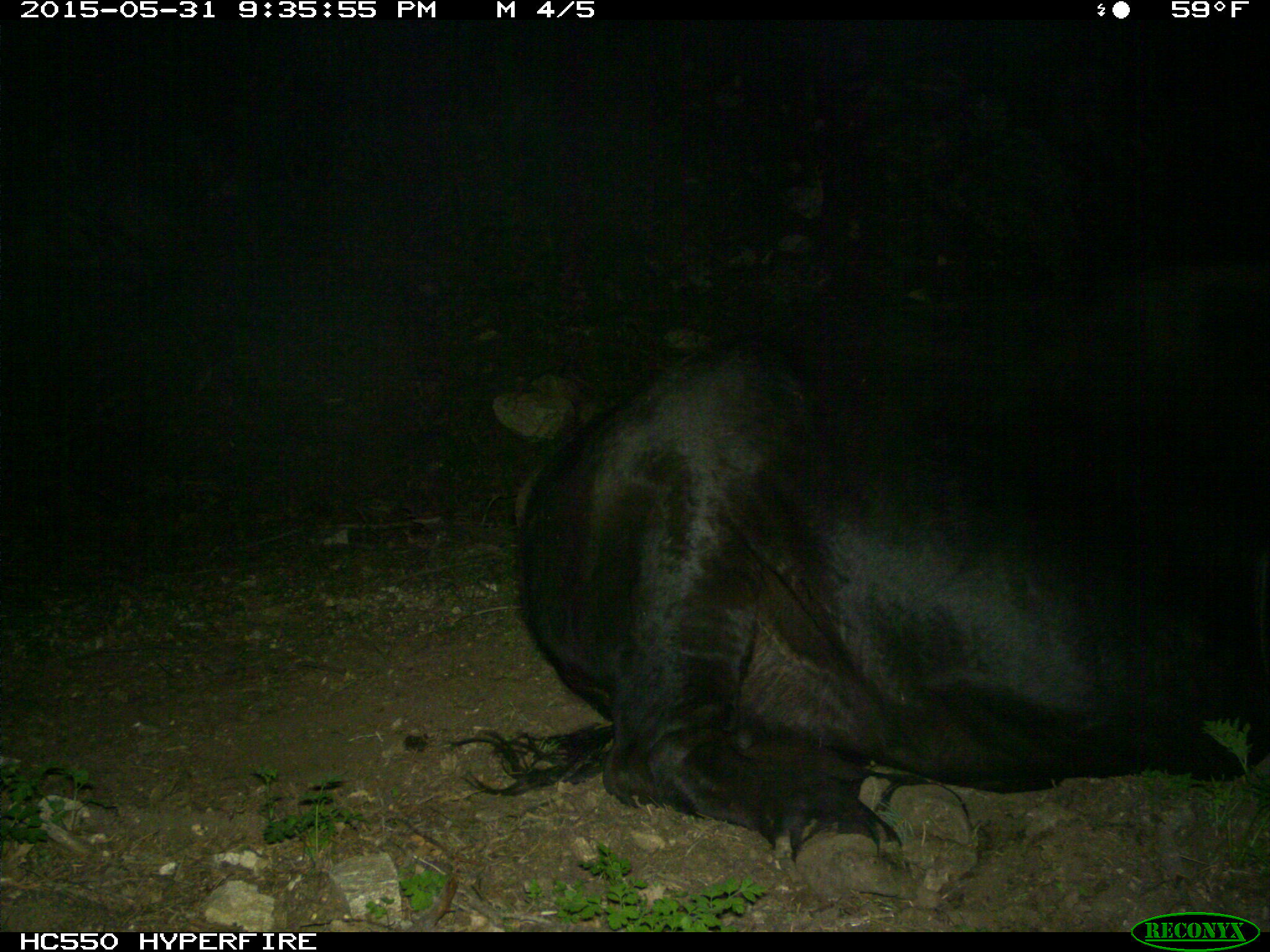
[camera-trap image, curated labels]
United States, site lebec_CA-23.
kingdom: Animalia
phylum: Chordata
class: Mammalia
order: Artiodactyla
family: Bovidae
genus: Bos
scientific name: Bos taurus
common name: domestic cow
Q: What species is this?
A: Bos taurus (domestic cow).